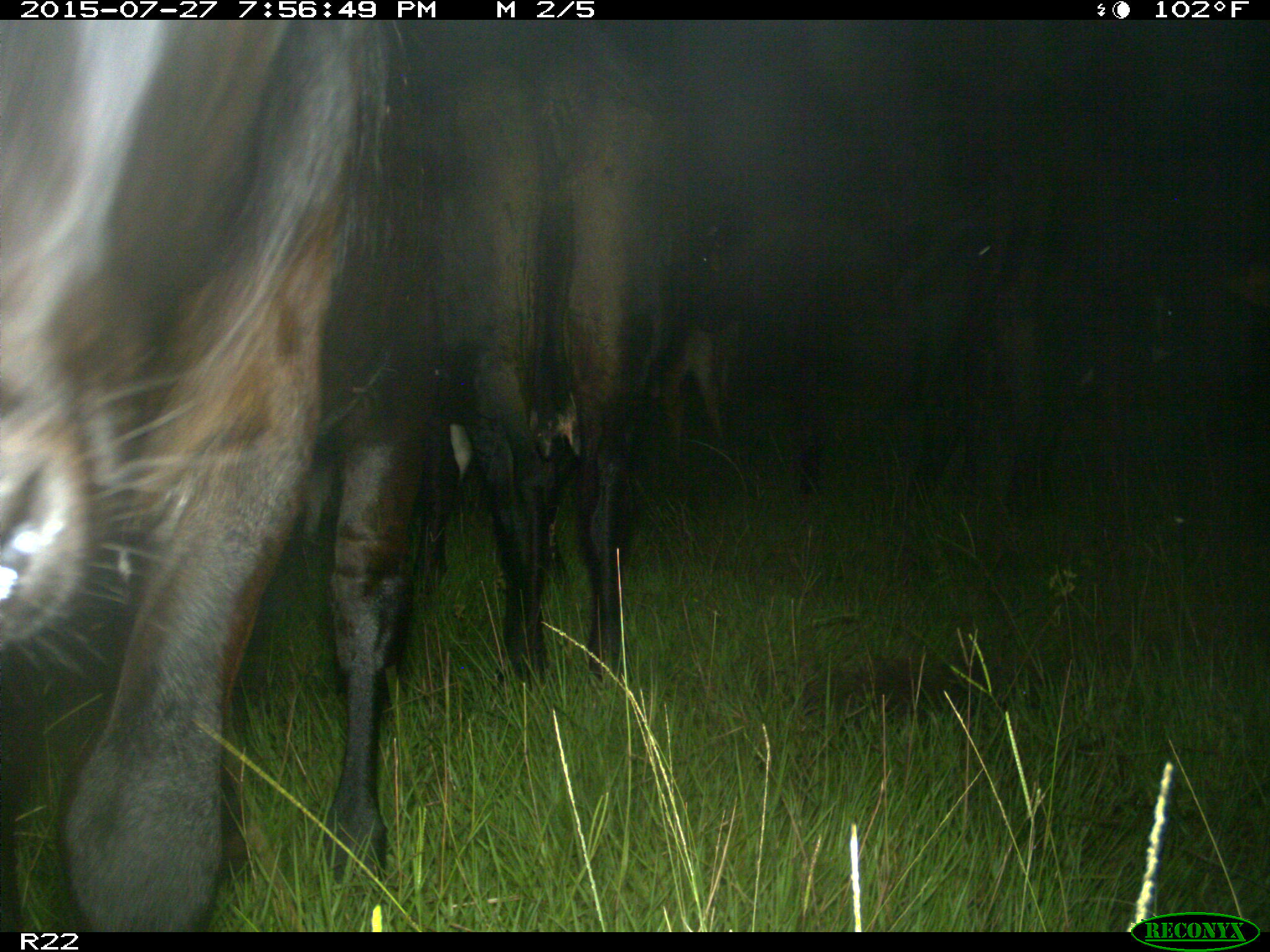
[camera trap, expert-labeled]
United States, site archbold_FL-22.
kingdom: Animalia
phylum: Chordata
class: Mammalia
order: Artiodactyla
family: Bovidae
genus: Bos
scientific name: Bos taurus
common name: domestic cow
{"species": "Bos taurus (domestic cow)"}